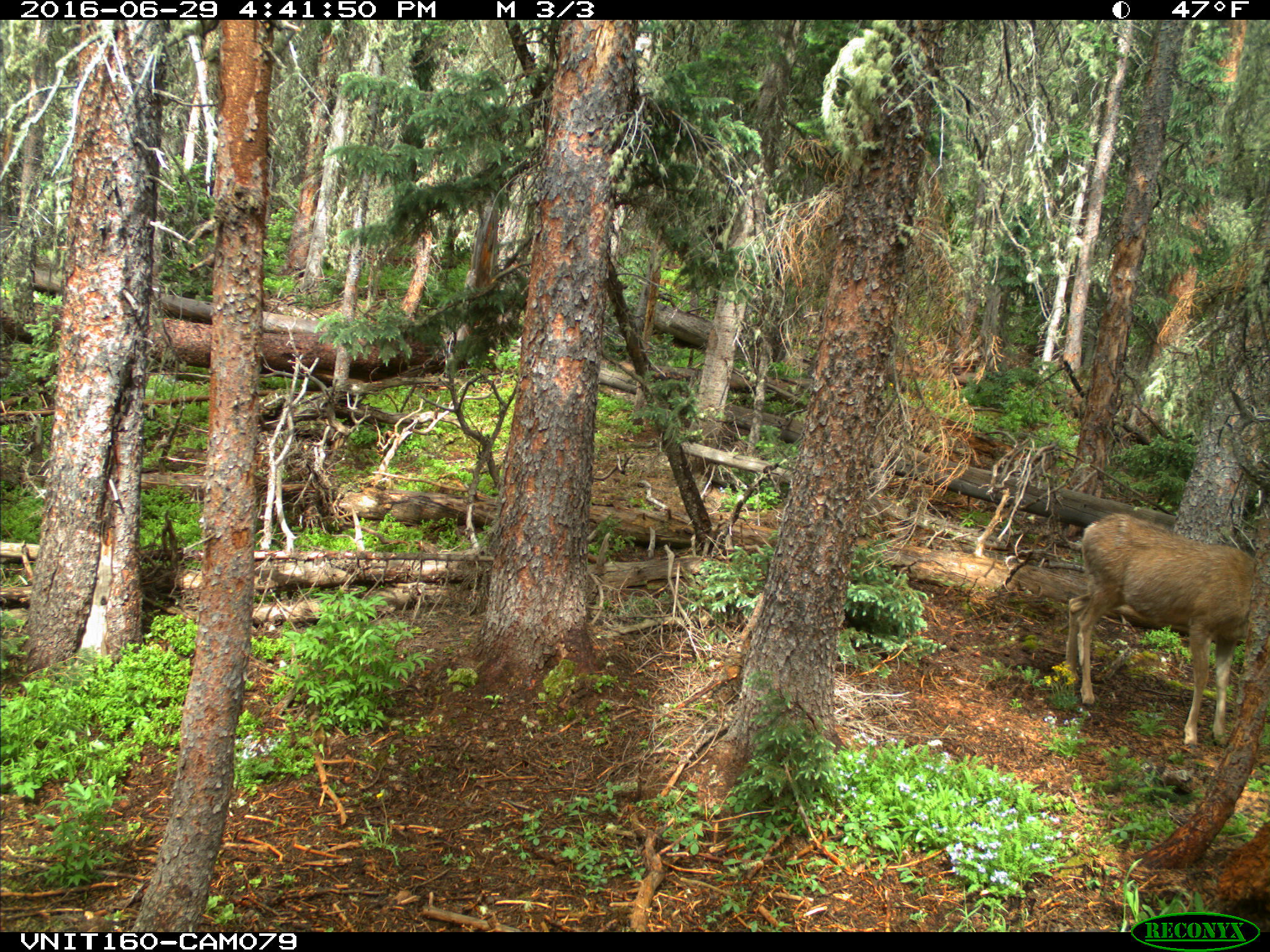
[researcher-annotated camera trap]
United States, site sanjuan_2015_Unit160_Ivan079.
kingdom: Animalia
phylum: Chordata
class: Mammalia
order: Artiodactyla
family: Cervidae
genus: Odocoileus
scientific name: Odocoileus hemionus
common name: mule deer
Odocoileus hemionus (mule deer).